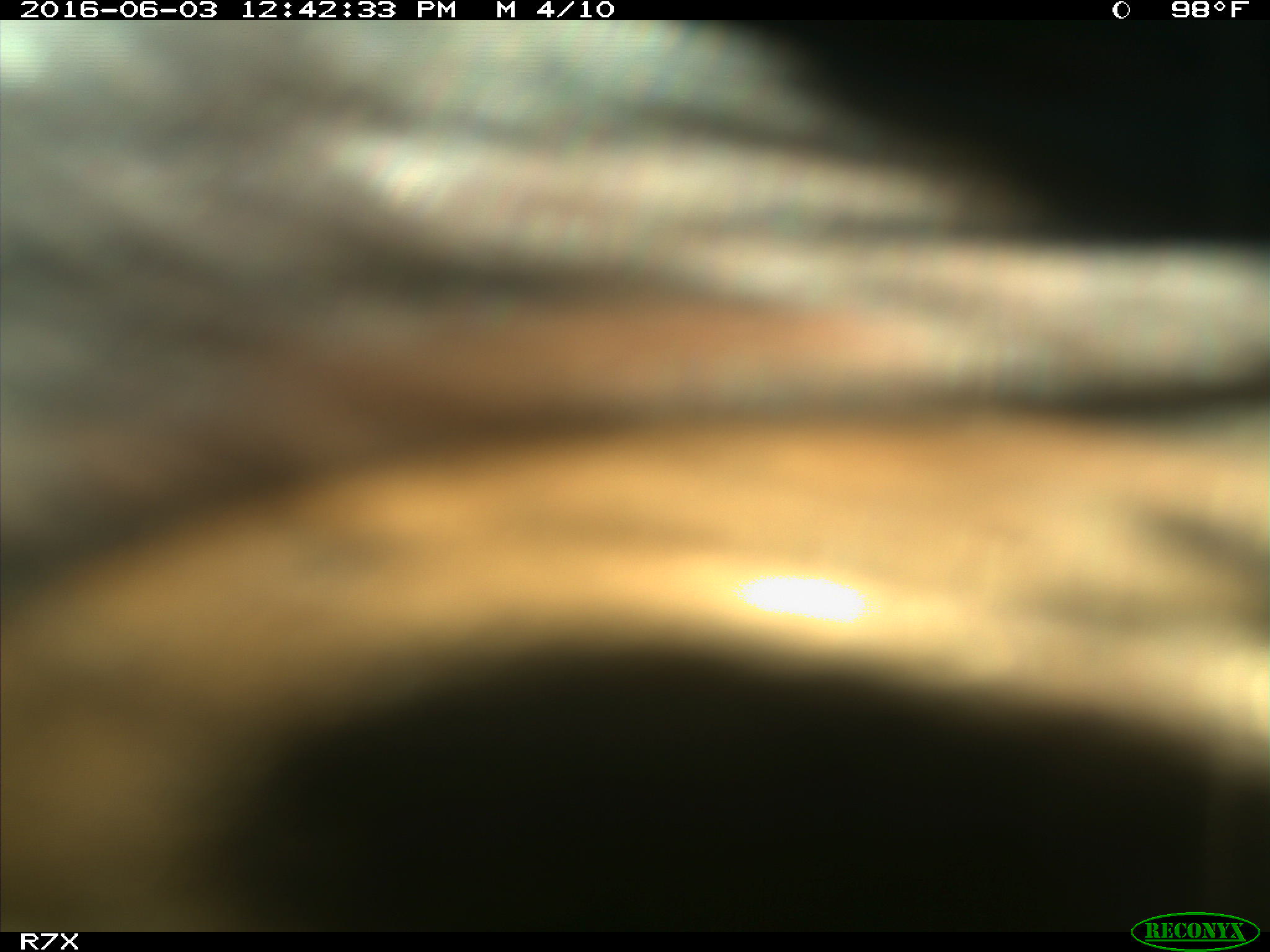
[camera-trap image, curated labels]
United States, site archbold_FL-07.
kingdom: Animalia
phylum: Chordata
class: Mammalia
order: Artiodactyla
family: Bovidae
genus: Bos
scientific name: Bos taurus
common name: domestic cow